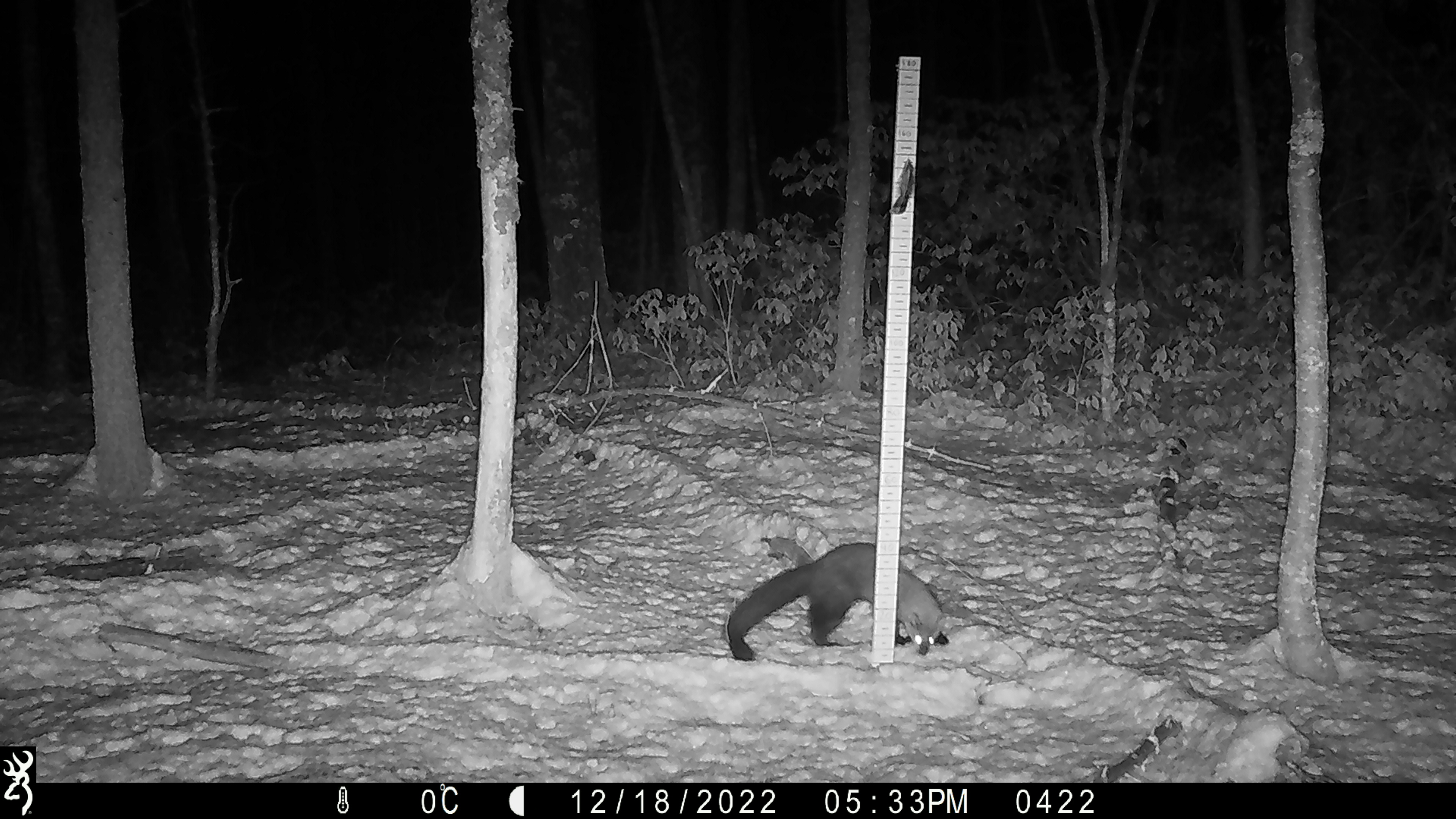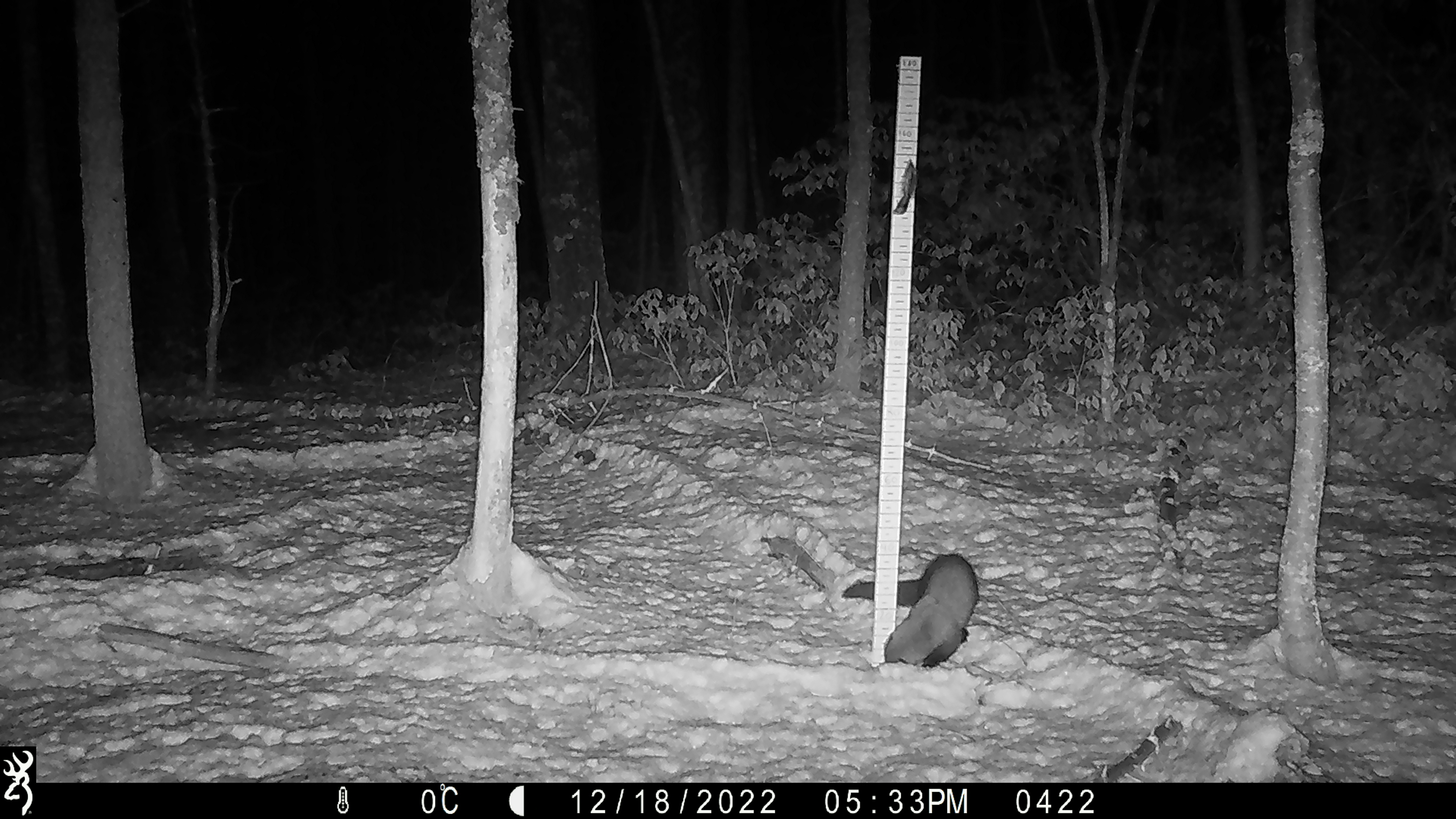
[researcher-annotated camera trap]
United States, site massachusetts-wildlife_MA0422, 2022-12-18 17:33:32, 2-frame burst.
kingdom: Animalia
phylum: Chordata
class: Mammalia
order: Carnivora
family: Mustelidae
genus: Pekania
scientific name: Pekania pennanti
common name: fisher